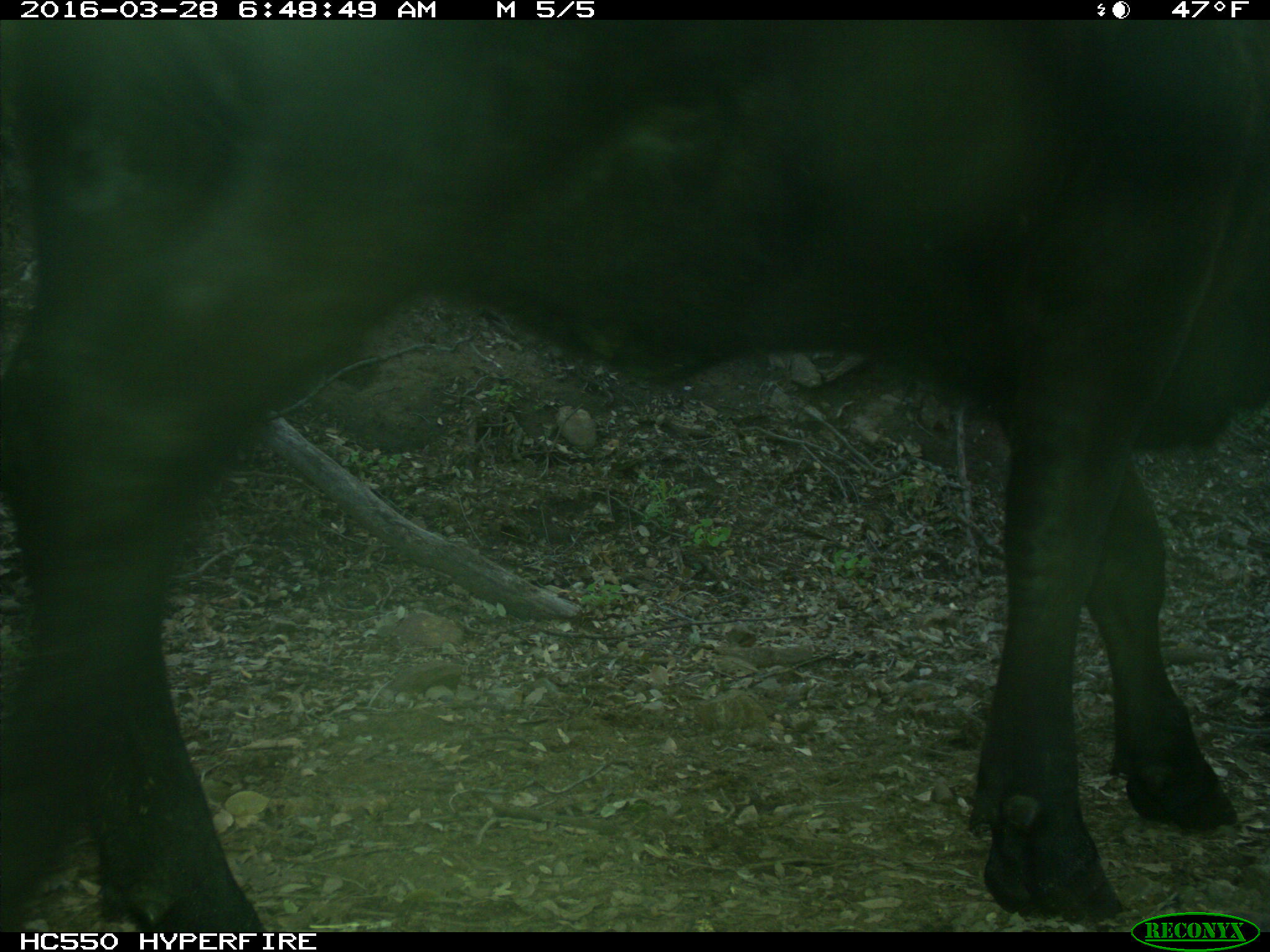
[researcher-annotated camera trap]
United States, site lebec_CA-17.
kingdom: Animalia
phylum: Chordata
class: Mammalia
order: Artiodactyla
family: Bovidae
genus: Bos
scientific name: Bos taurus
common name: domestic cow